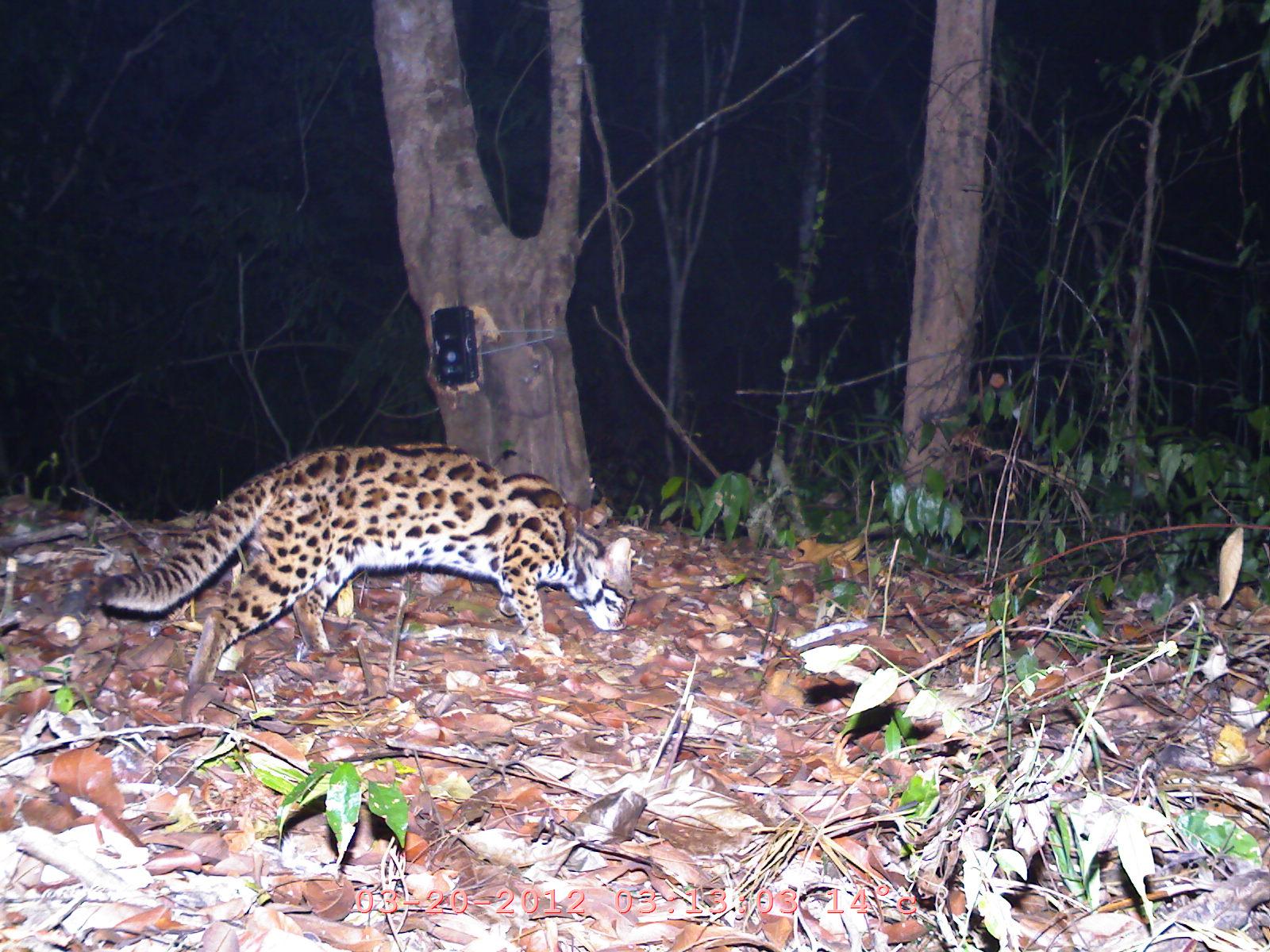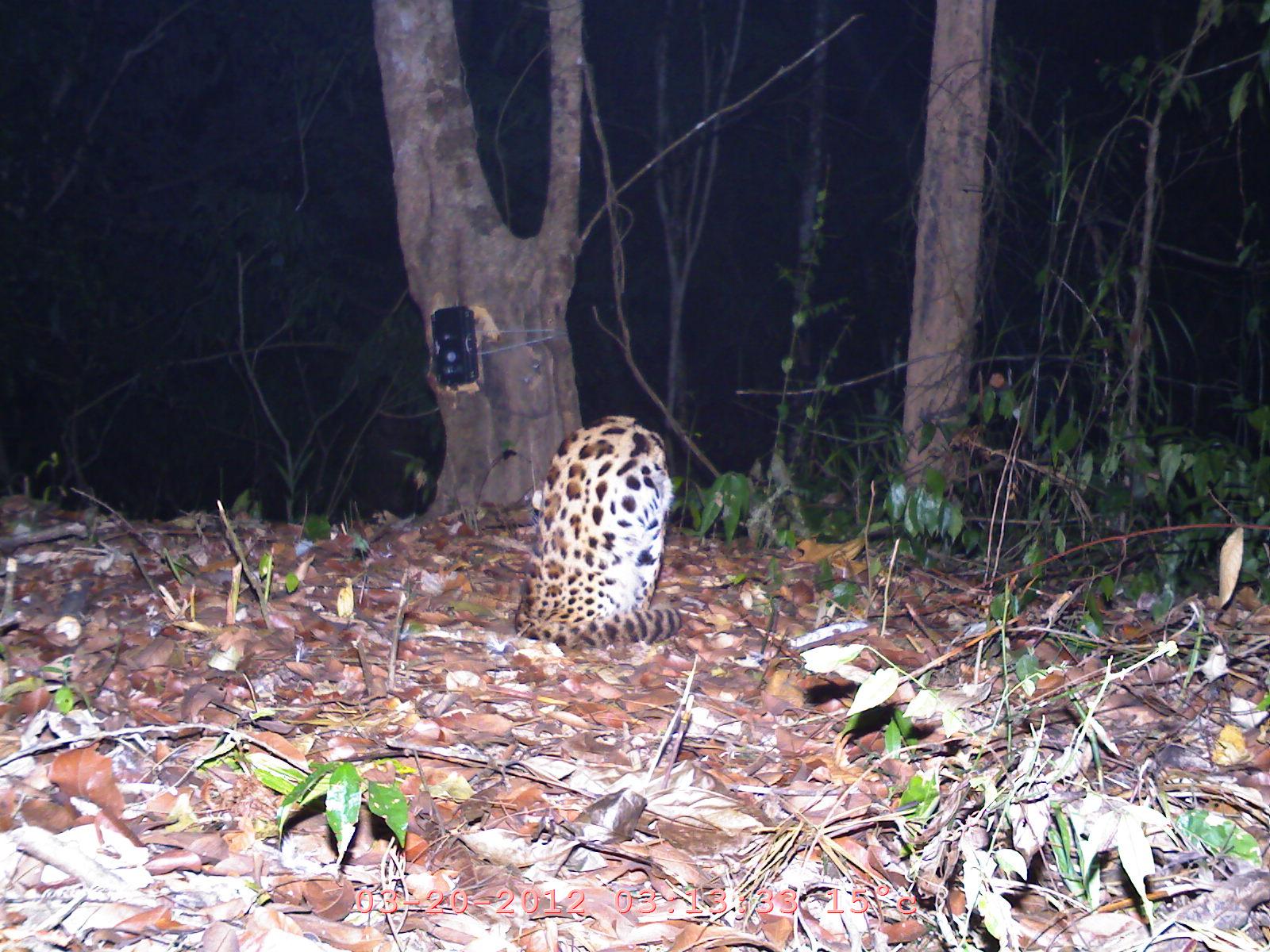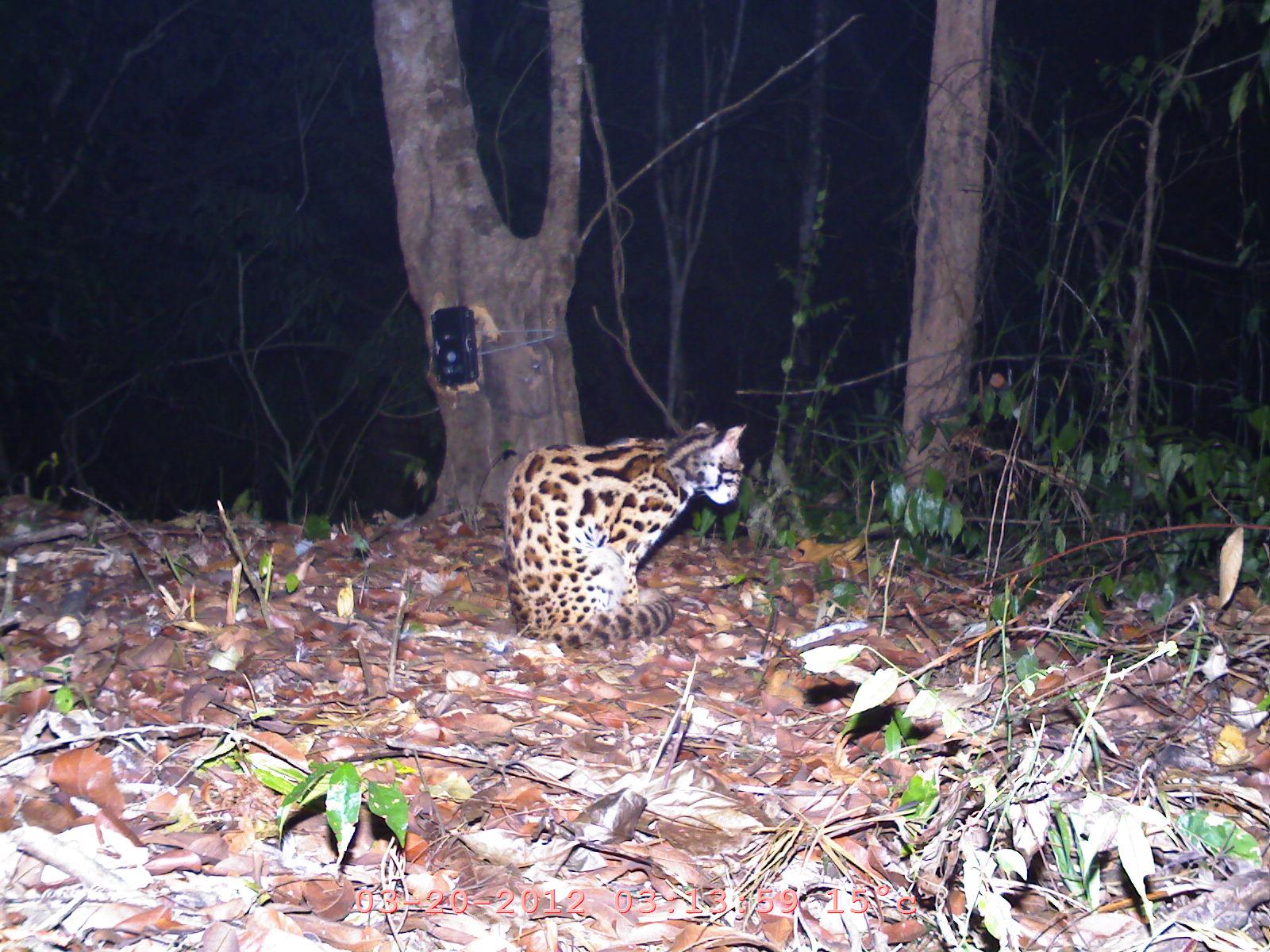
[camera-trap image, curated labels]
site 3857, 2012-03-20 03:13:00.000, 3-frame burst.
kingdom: Animalia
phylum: Chordata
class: Mammalia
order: Carnivora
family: Felidae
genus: Prionailurus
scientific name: Prionailurus bengalensis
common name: mainland leopard cat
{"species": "Prionailurus bengalensis (mainland leopard cat)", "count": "1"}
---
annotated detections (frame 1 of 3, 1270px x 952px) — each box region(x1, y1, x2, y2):
prionailurus bengalensis: region(92, 441, 635, 687)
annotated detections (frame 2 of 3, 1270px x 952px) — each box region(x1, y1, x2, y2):
prionailurus bengalensis: region(514, 414, 682, 649)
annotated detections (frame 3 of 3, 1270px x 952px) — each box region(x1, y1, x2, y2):
prionailurus bengalensis: region(502, 420, 746, 650)